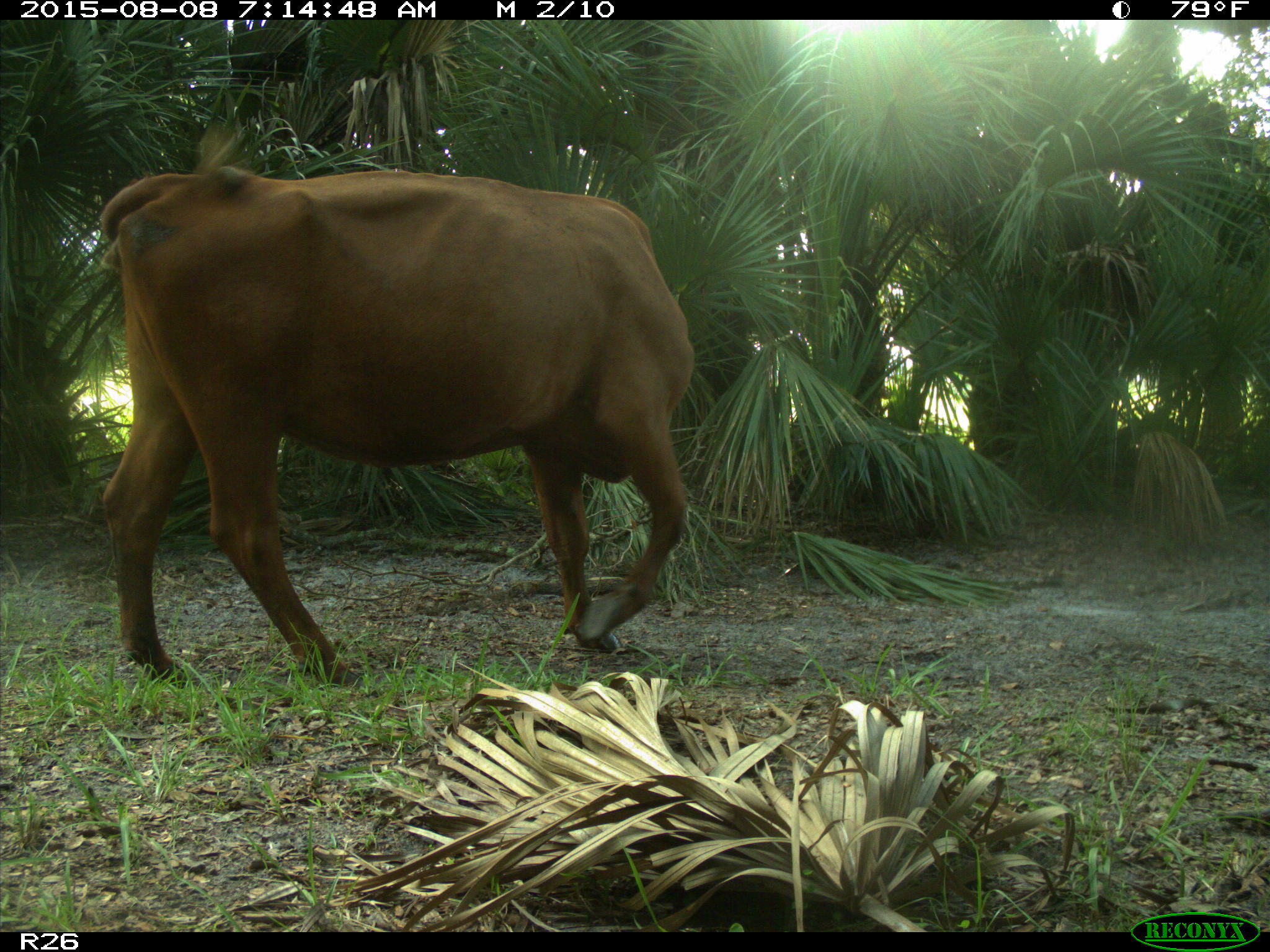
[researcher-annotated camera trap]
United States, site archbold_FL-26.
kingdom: Animalia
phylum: Chordata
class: Mammalia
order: Artiodactyla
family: Bovidae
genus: Bos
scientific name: Bos taurus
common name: domestic cow